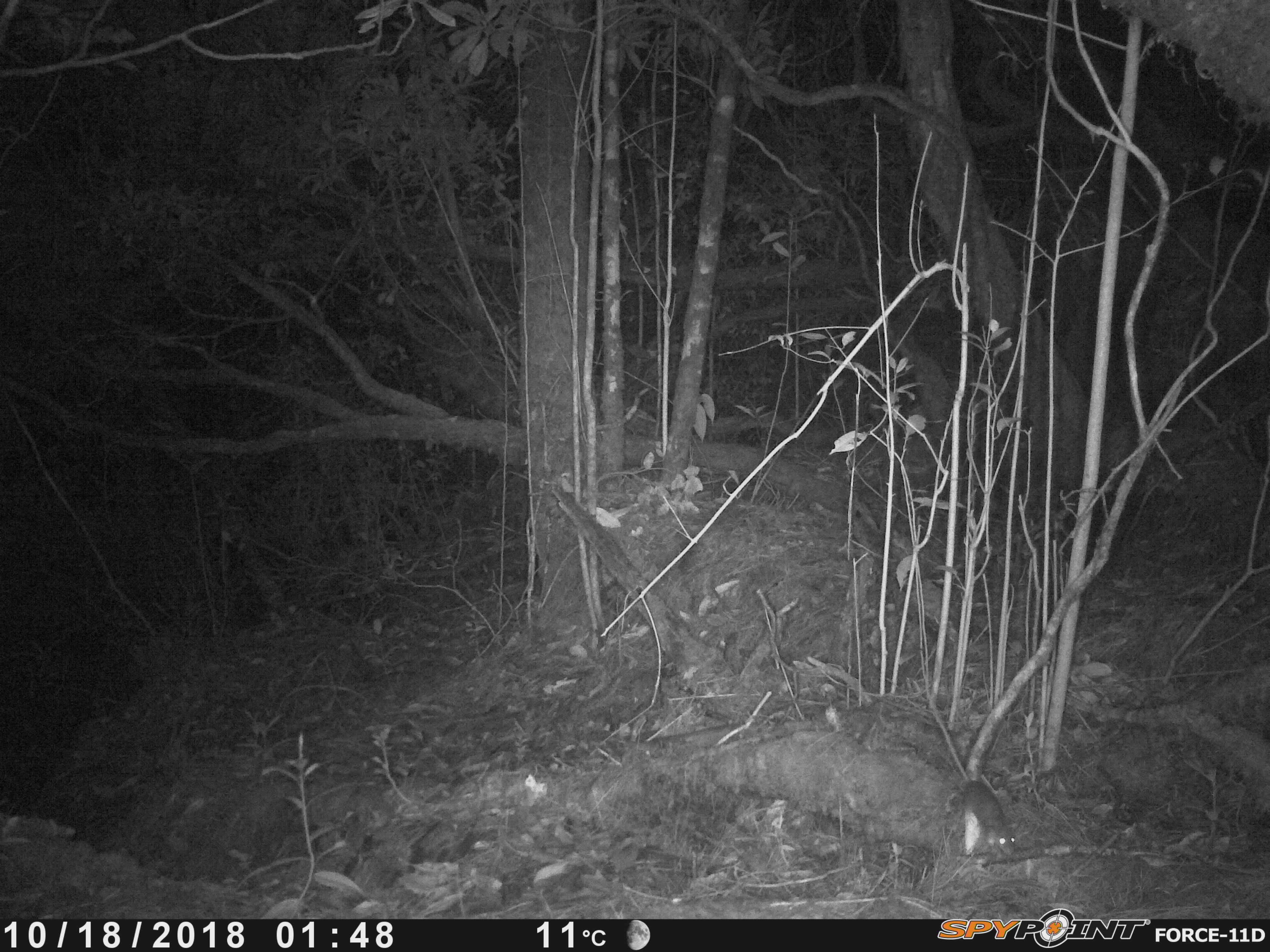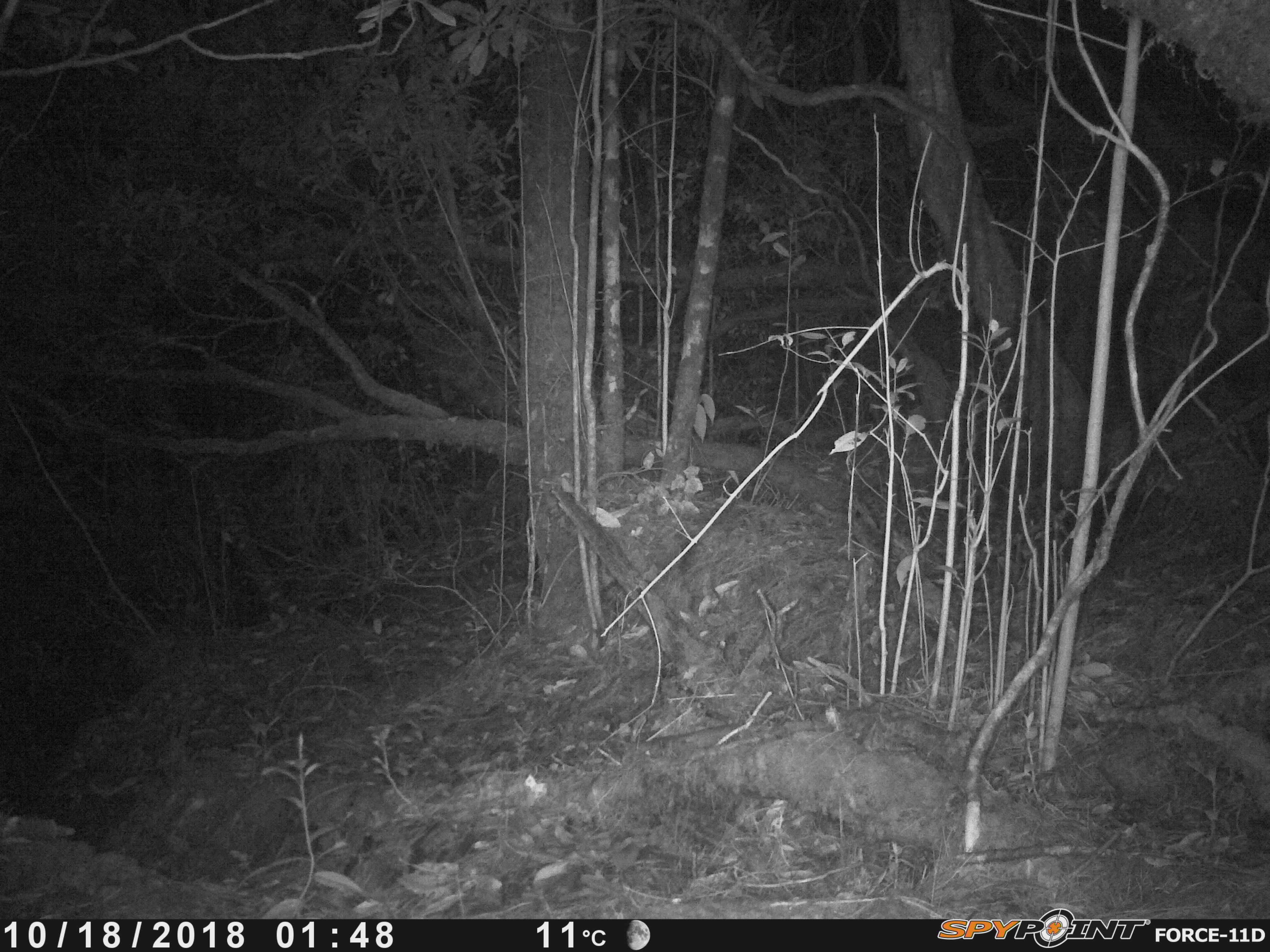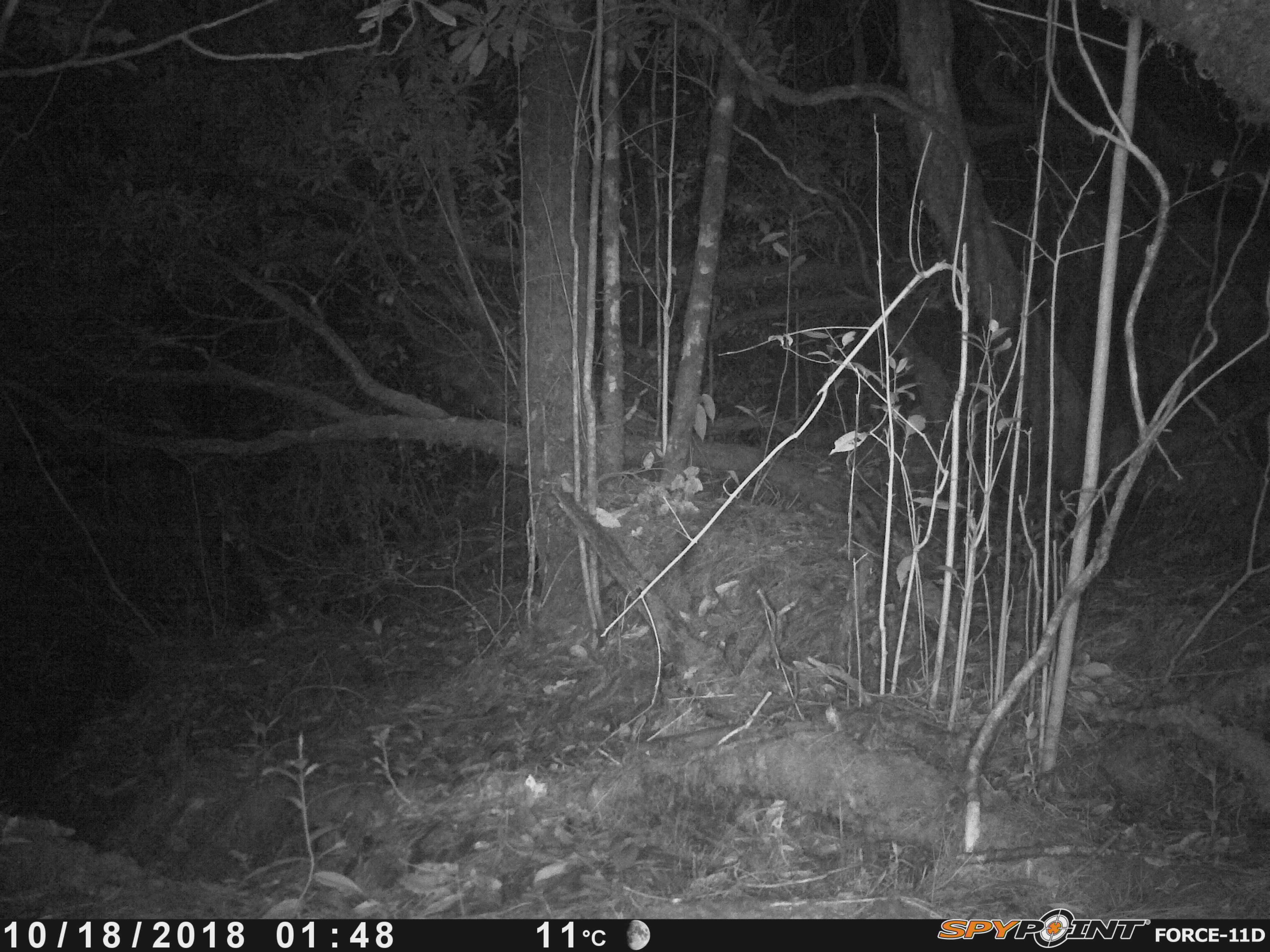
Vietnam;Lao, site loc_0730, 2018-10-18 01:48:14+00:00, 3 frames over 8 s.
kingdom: Animalia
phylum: Chordata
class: Mammalia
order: Rodentia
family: Muridae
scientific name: Muridae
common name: old-world mice and rats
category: unidentified murid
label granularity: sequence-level